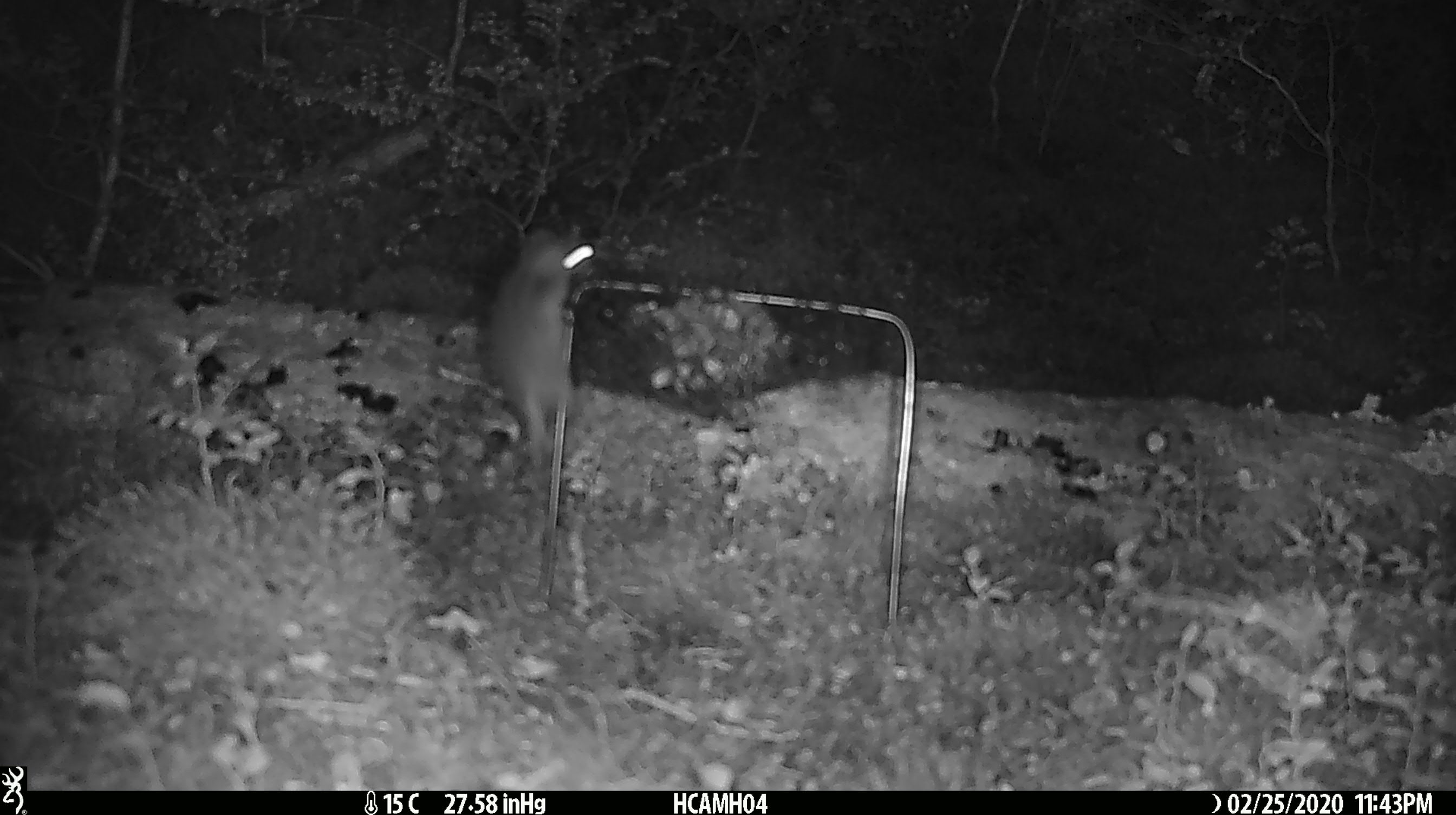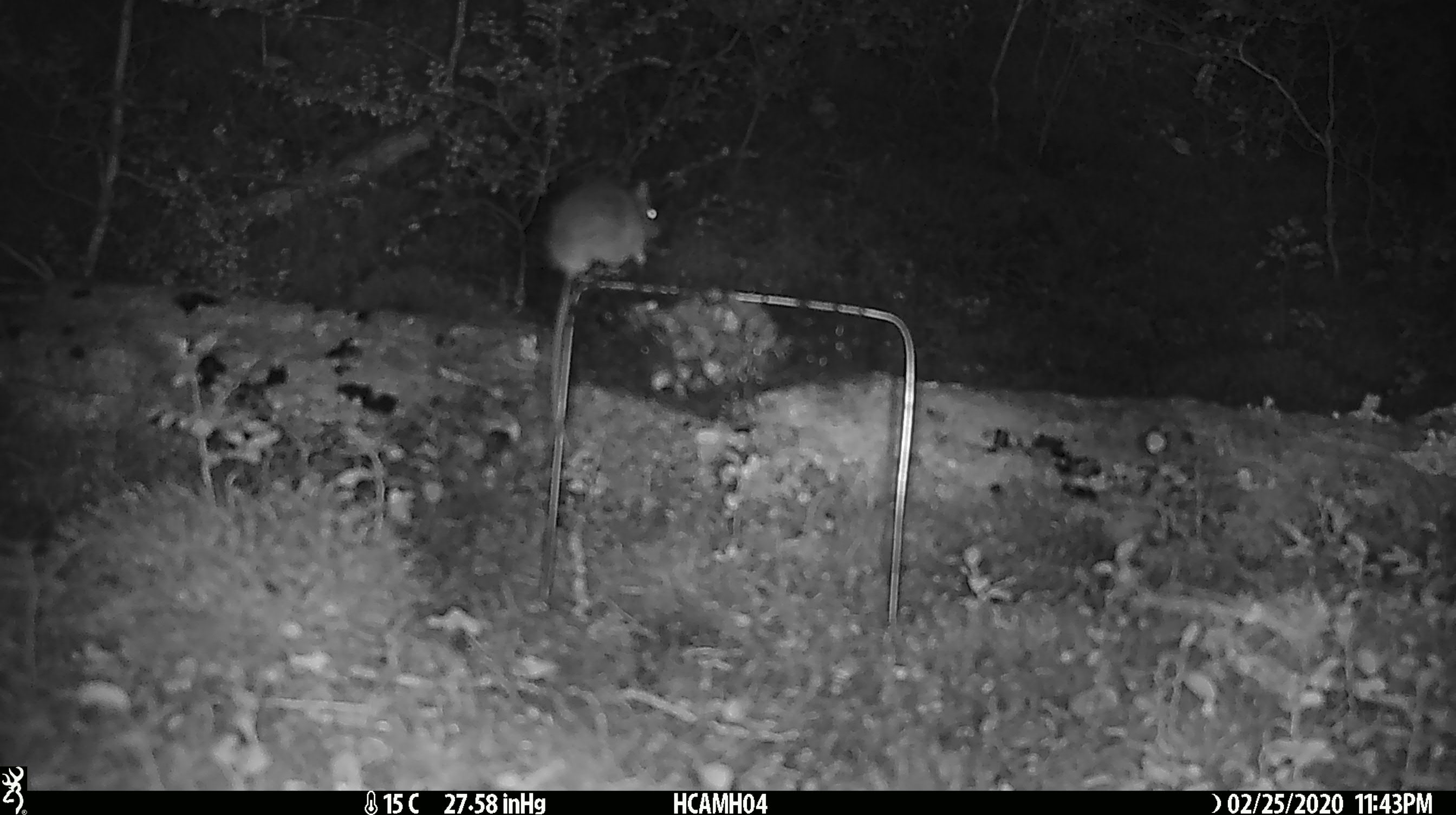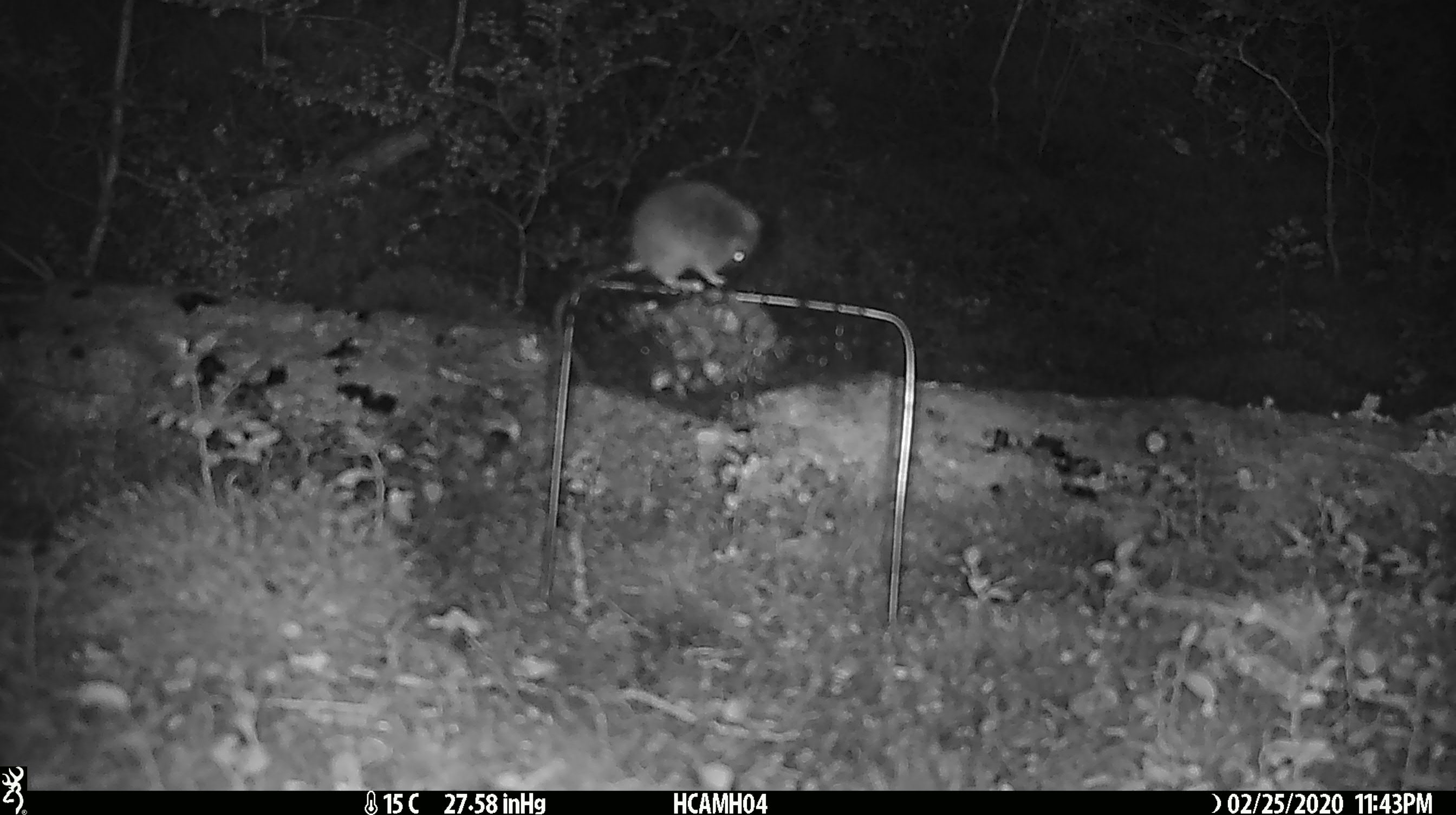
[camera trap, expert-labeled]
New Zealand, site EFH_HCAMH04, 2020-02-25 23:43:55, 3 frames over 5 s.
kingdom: Animalia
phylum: Chordata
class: Mammalia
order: Rodentia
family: Muridae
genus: Mus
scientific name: Mus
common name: mouse